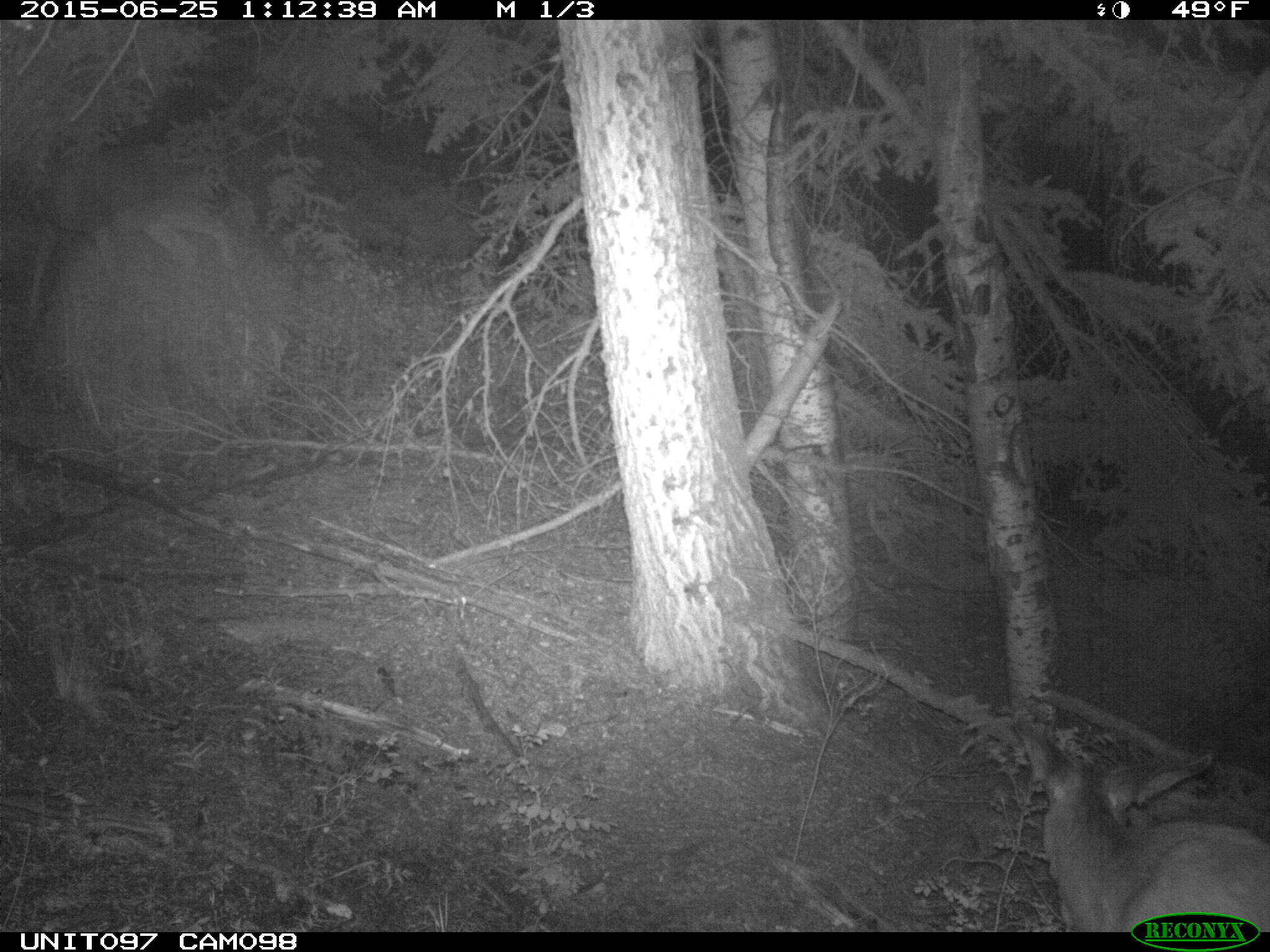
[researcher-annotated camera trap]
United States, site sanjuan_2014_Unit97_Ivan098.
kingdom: Animalia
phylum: Chordata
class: Mammalia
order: Artiodactyla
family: Cervidae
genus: Odocoileus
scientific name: Odocoileus hemionus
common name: mule deer